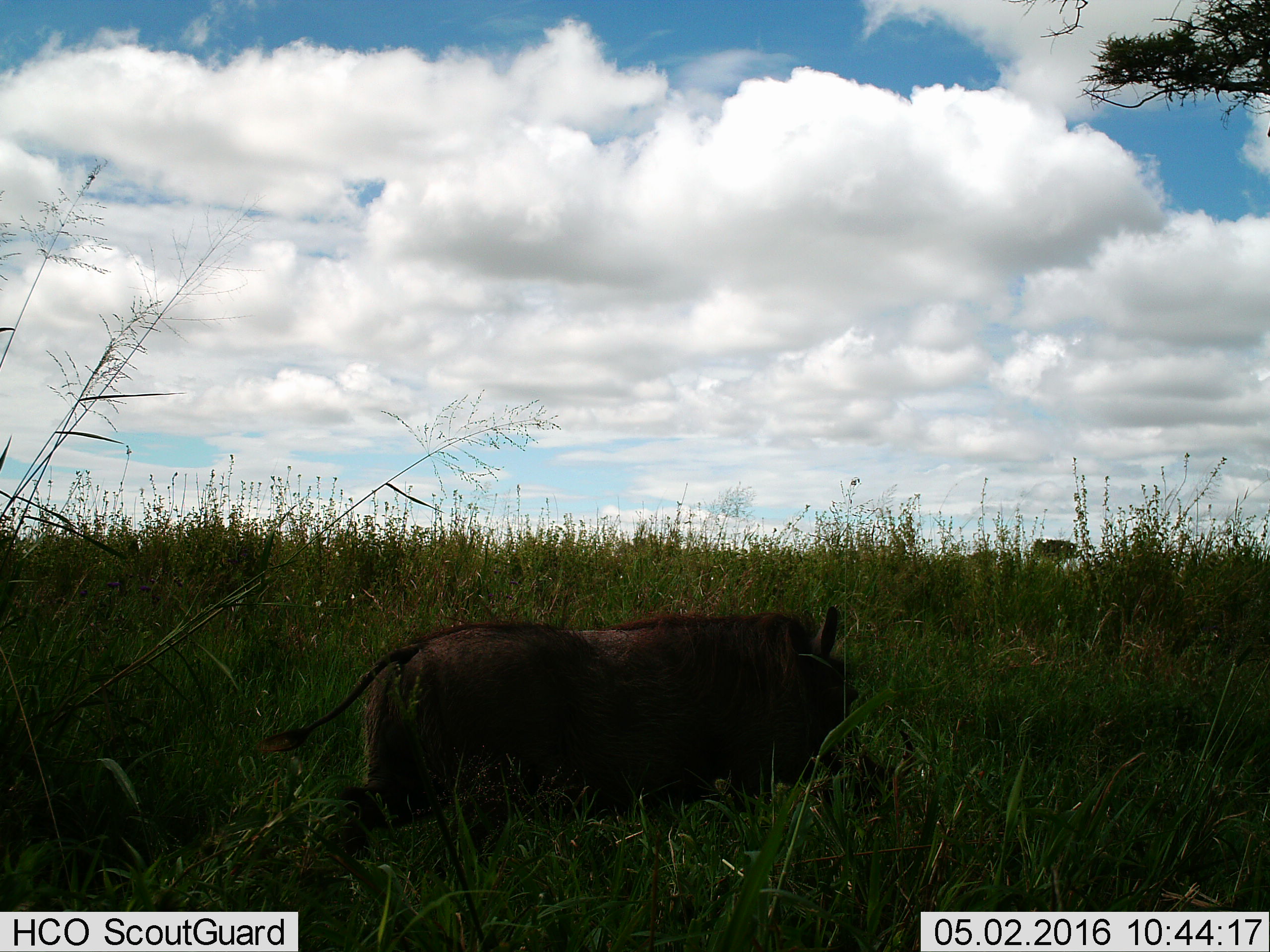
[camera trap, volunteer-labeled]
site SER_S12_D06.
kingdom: Animalia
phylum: Chordata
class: Mammalia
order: Artiodactyla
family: Suidae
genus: Phacochoerus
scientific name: Phacochoerus africanus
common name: warthog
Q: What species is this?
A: Warthog (Phacochoerus africanus).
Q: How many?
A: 1.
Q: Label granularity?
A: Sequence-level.